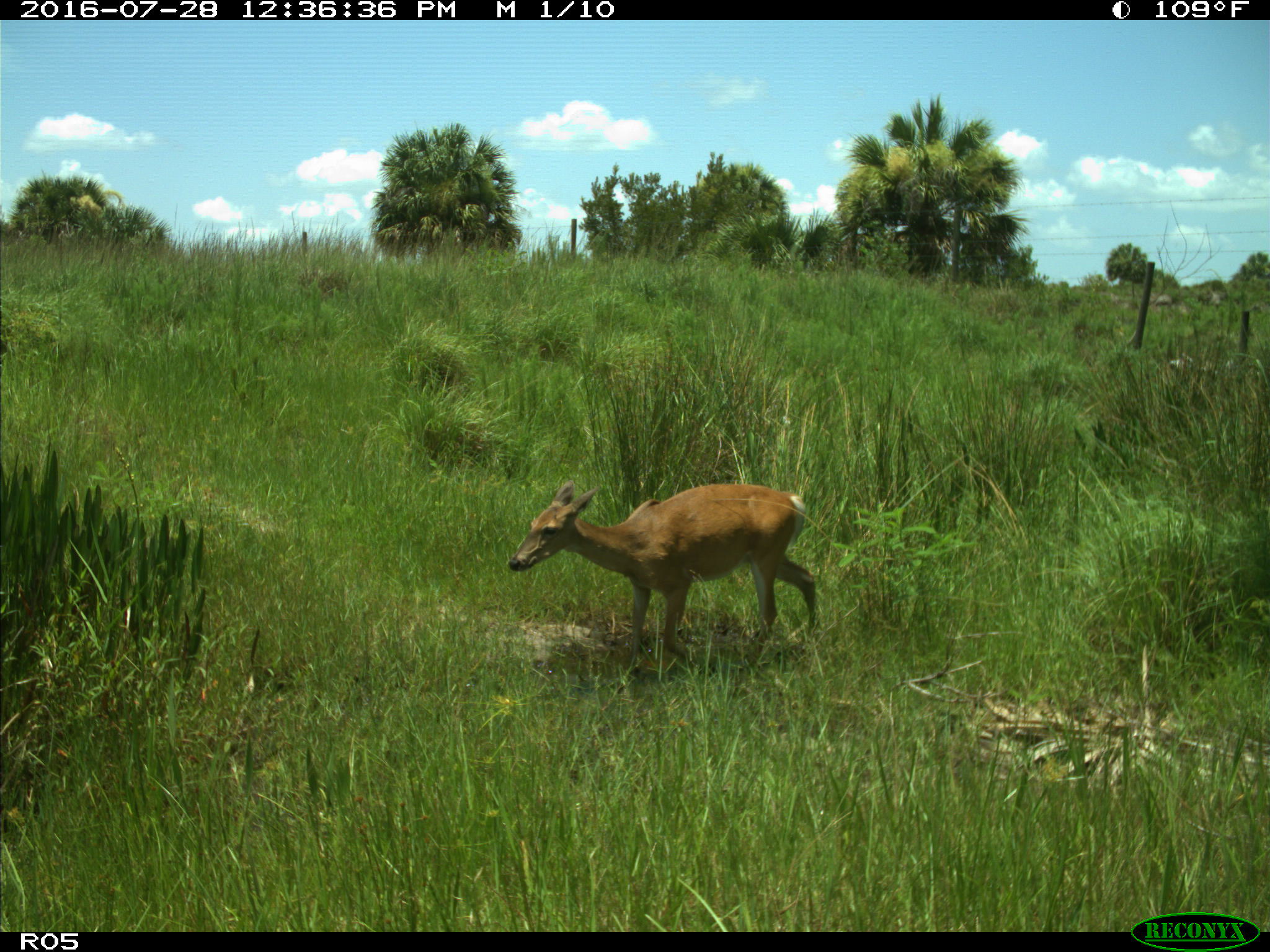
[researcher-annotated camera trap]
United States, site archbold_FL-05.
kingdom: Animalia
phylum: Chordata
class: Mammalia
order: Artiodactyla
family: Cervidae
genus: Odocoileus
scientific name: Odocoileus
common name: deer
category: unidentified deer